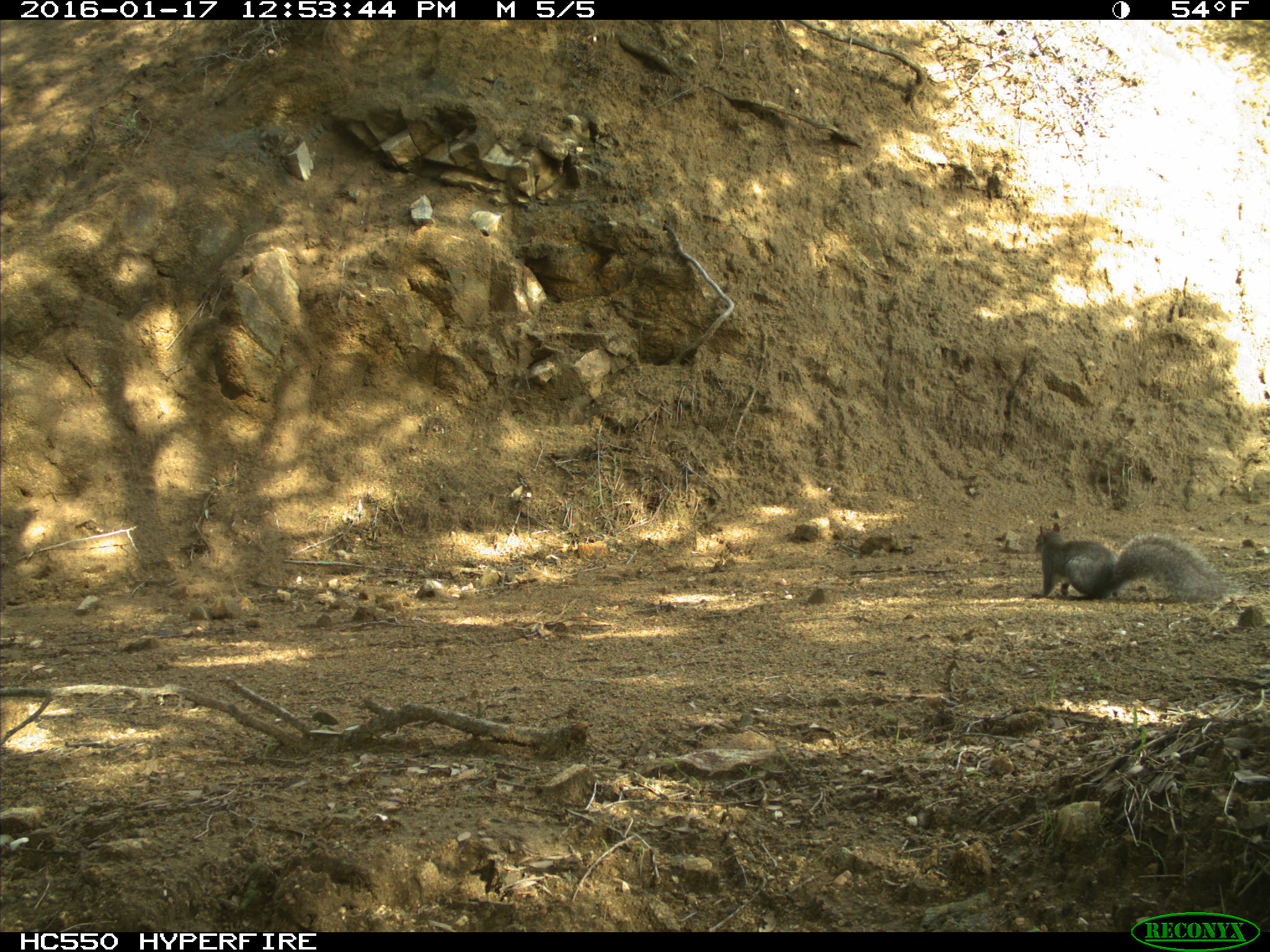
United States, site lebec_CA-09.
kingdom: Animalia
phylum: Chordata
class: Mammalia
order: Rodentia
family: Sciuridae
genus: Sciurus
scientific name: Sciurus carolinensis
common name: eastern gray squirrel